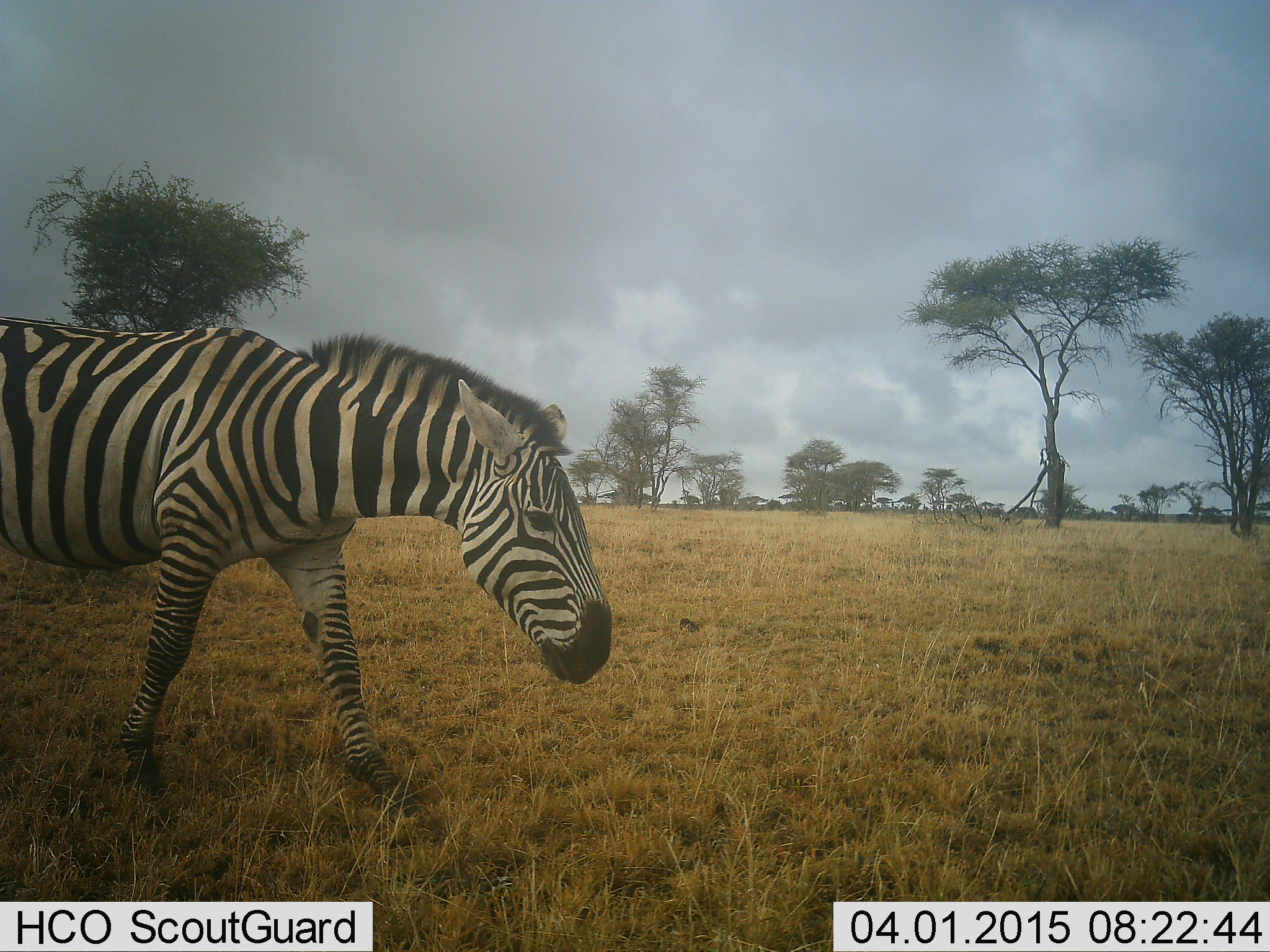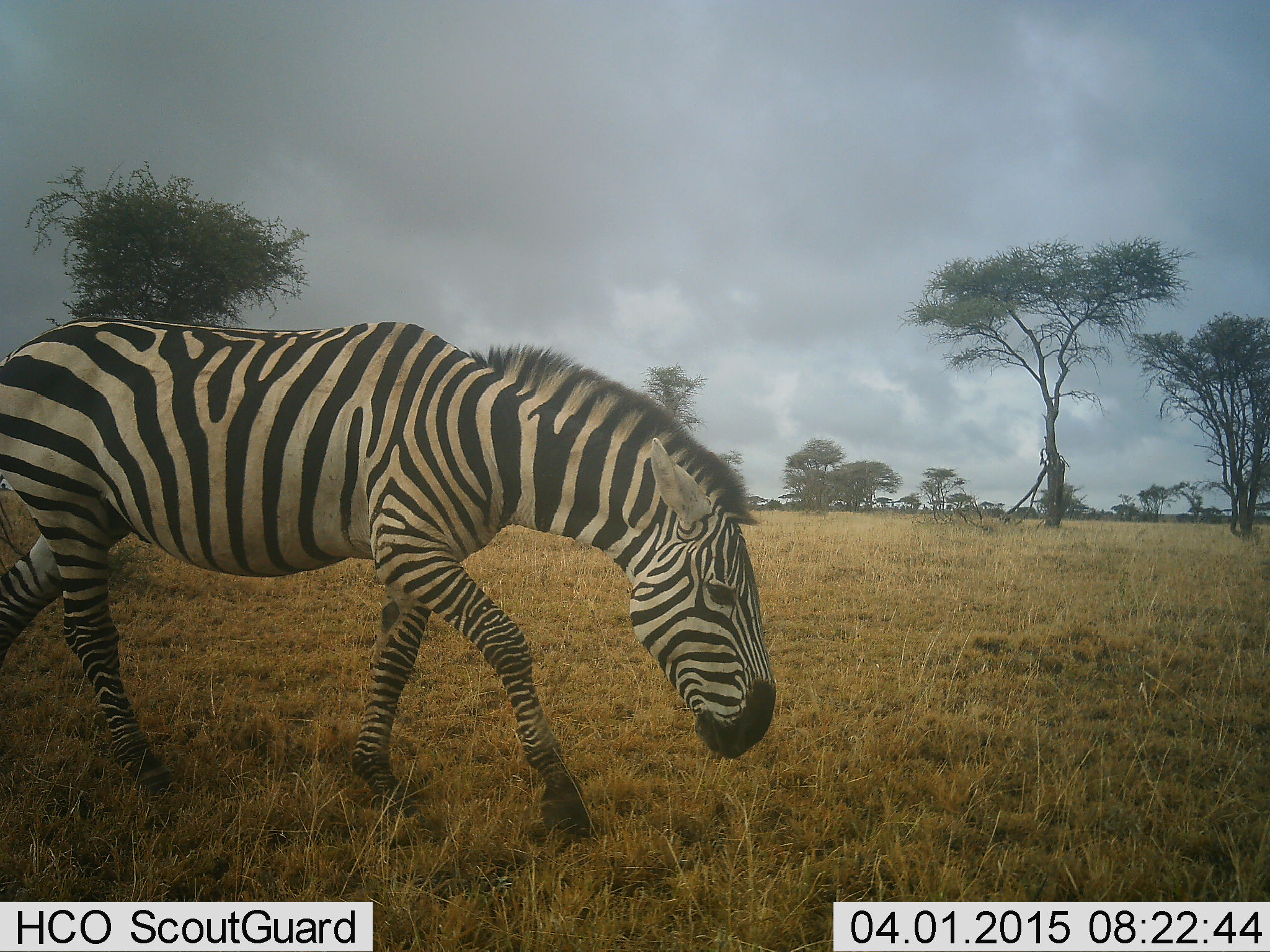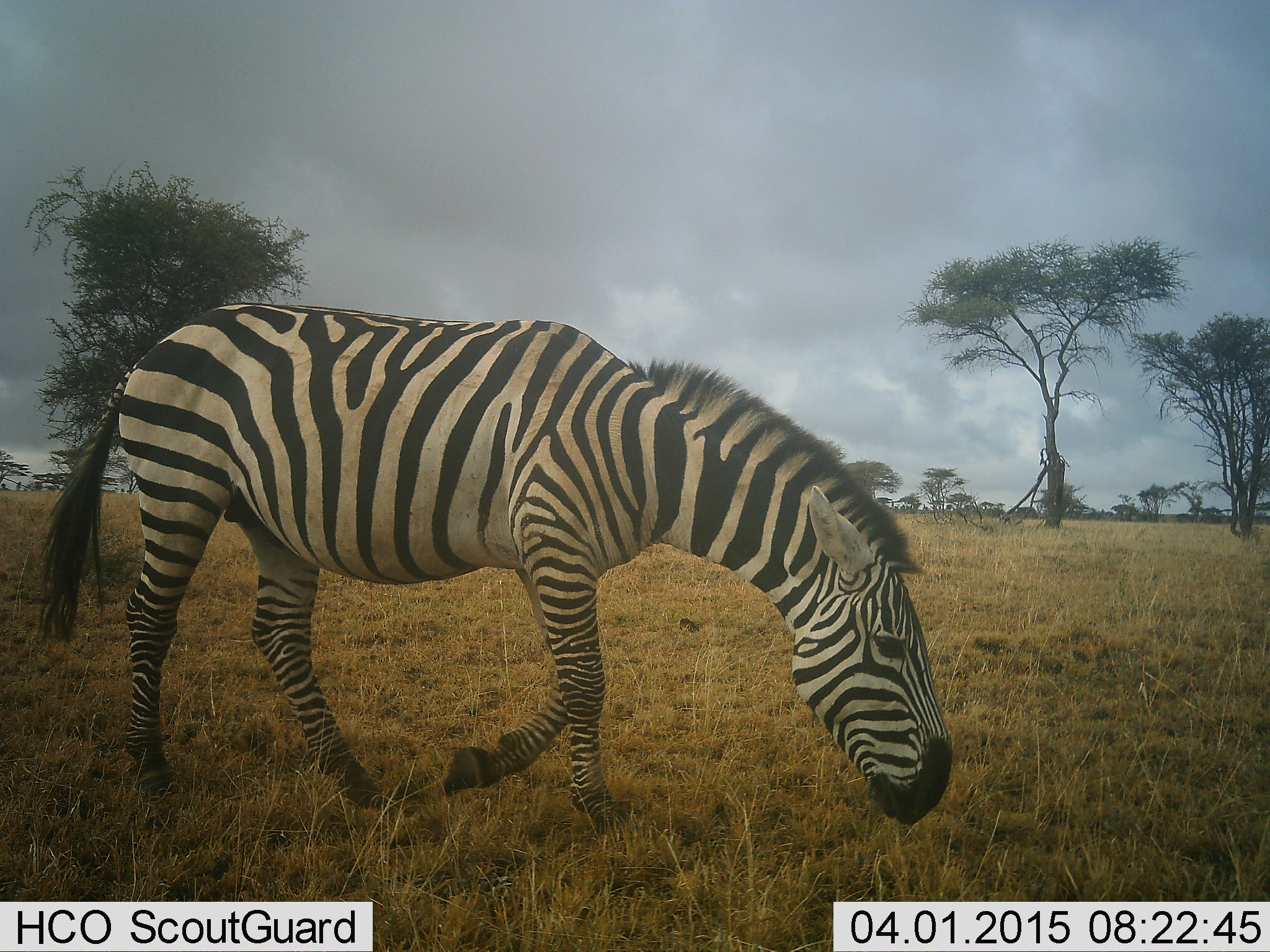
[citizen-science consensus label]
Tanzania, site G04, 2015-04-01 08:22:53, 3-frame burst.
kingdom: Animalia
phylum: Chordata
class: Mammalia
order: Perissodactyla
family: Equidae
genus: Equus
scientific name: Equus quagga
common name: plains zebra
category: zebra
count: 1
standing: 10%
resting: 0%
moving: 90%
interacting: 0%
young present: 0%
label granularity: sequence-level